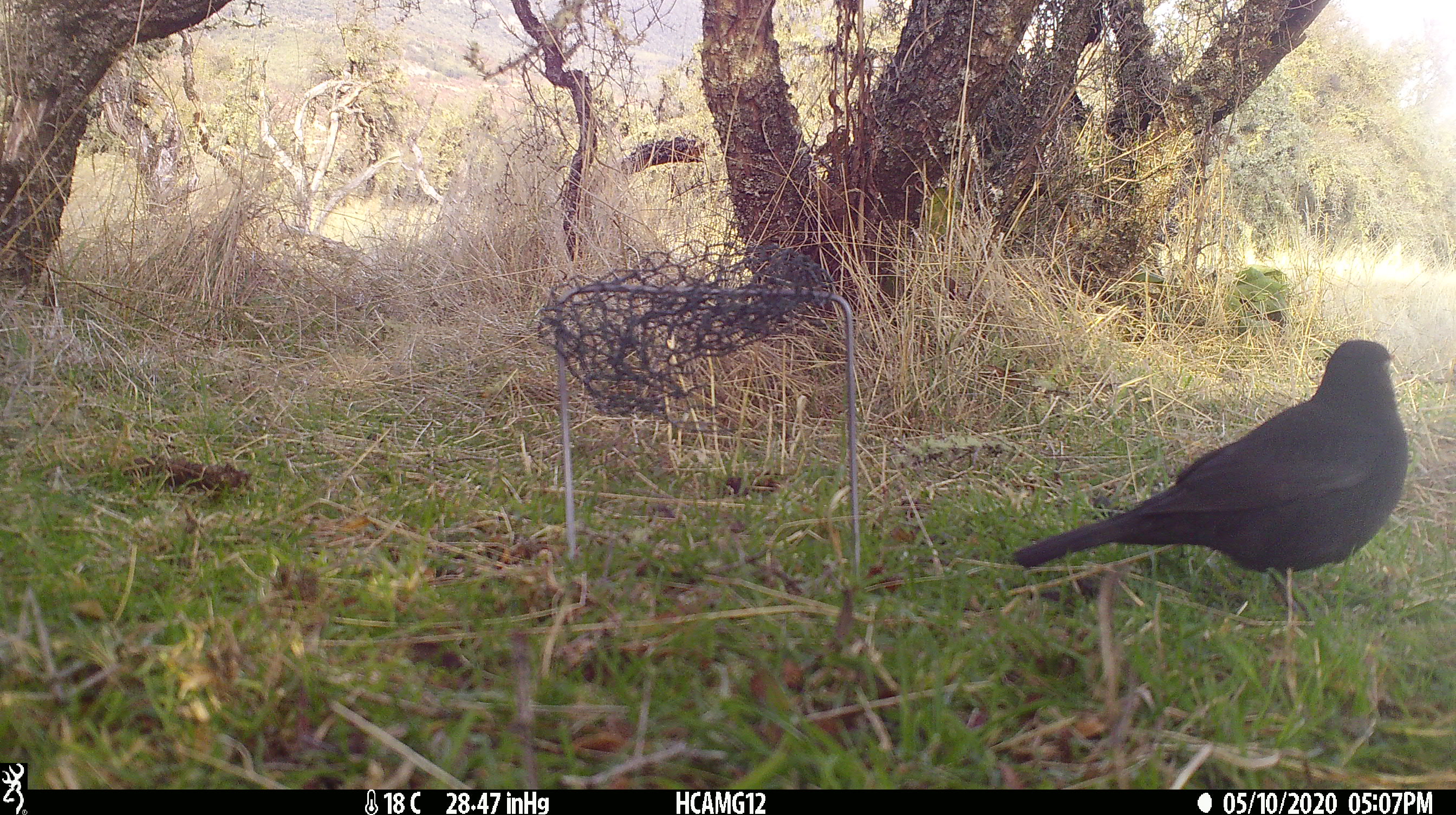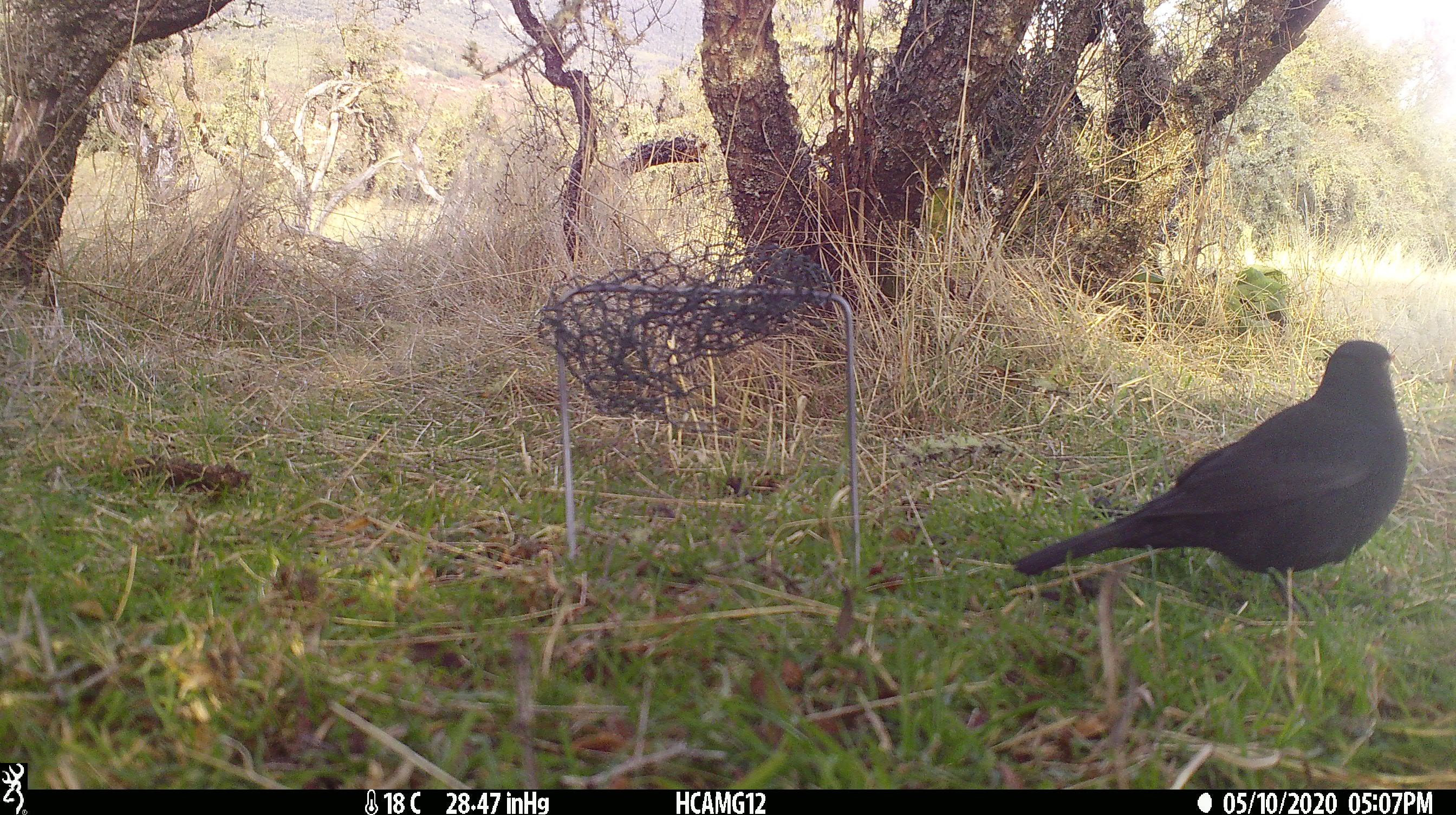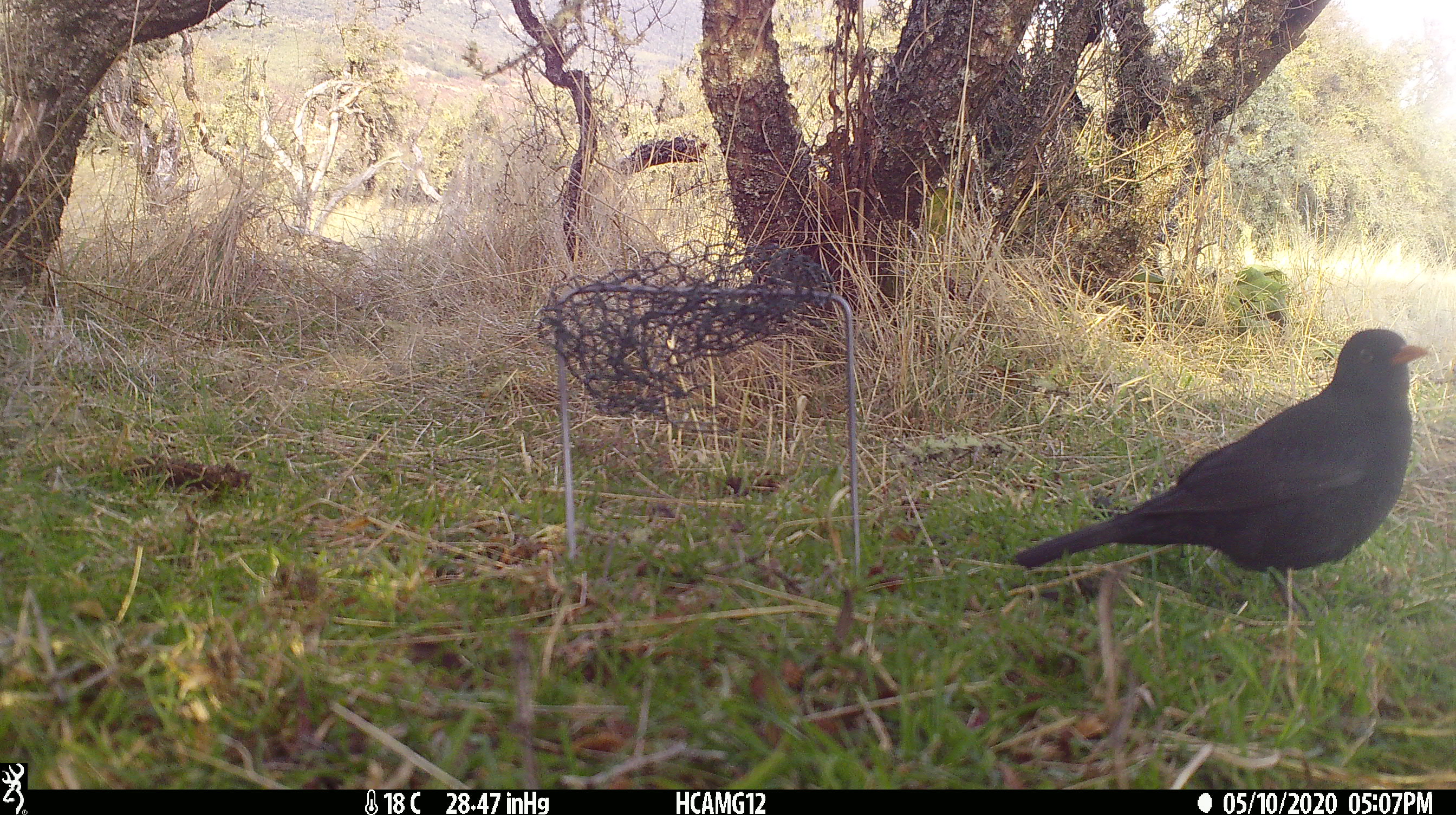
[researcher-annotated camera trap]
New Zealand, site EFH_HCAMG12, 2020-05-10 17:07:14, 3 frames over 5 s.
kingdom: Animalia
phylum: Chordata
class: Aves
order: Passeriformes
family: Turdidae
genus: Turdus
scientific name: Turdus merula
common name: eurasian blackbird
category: blackbird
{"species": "blackbird (eurasian blackbird) (Turdus merula)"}